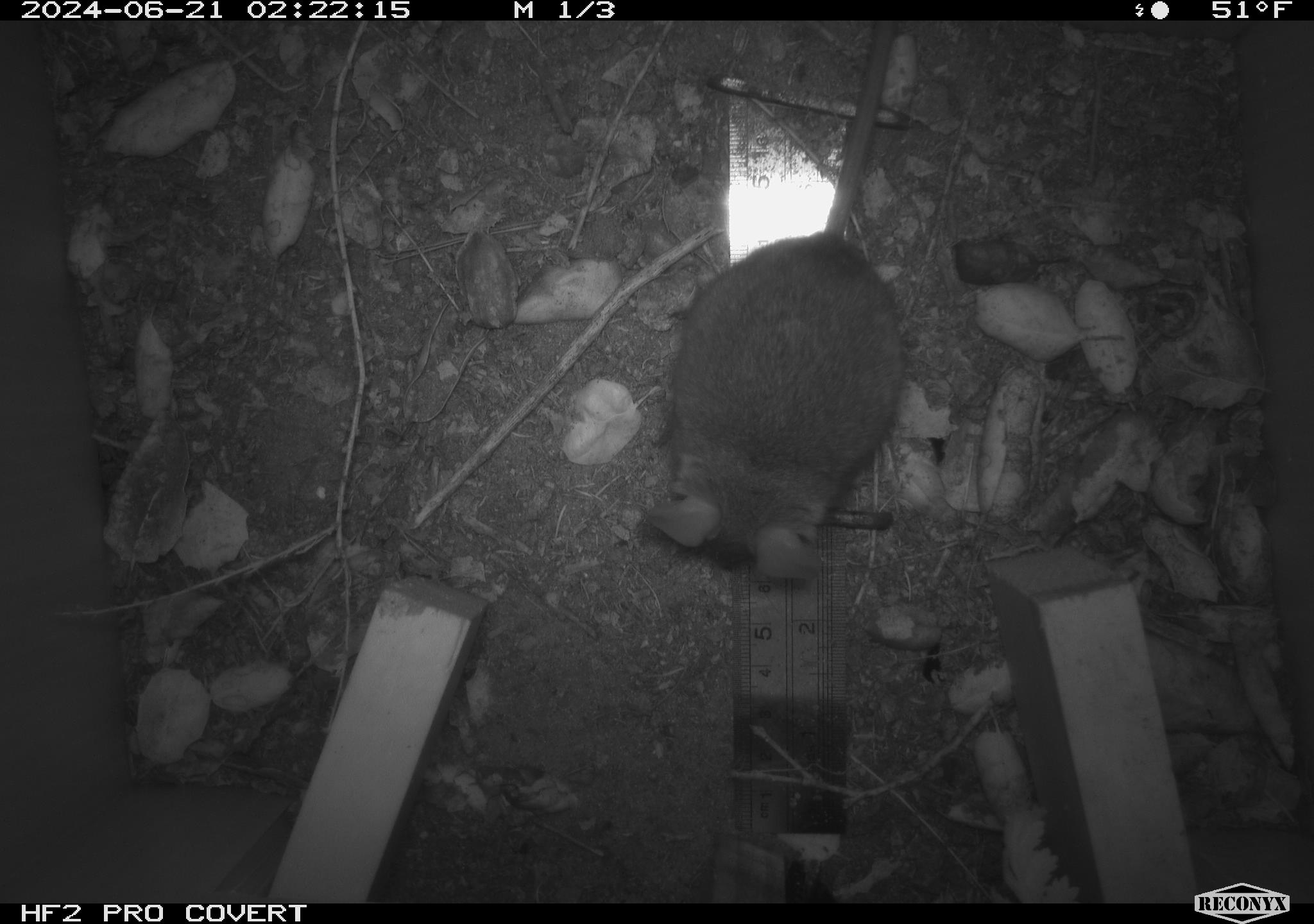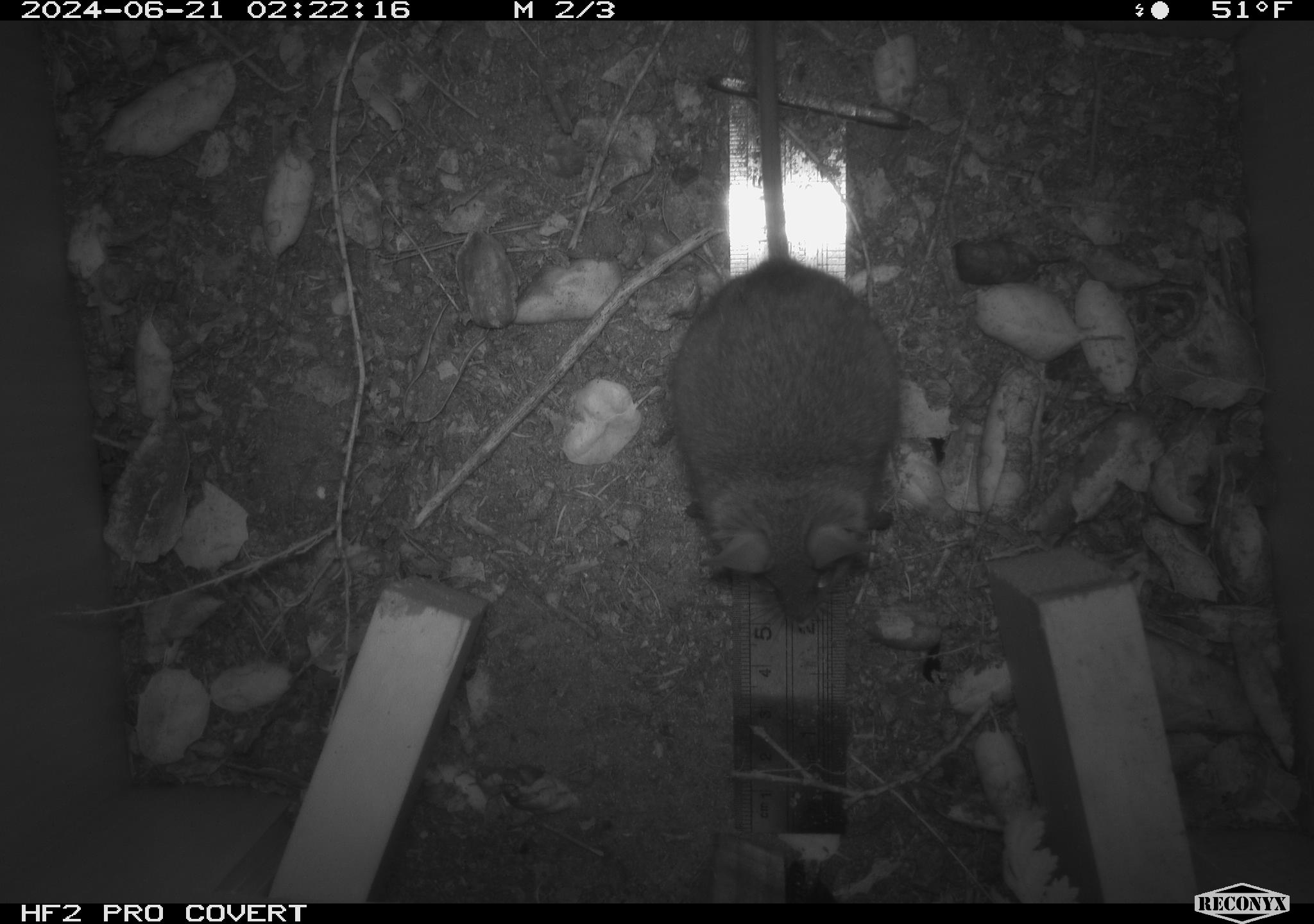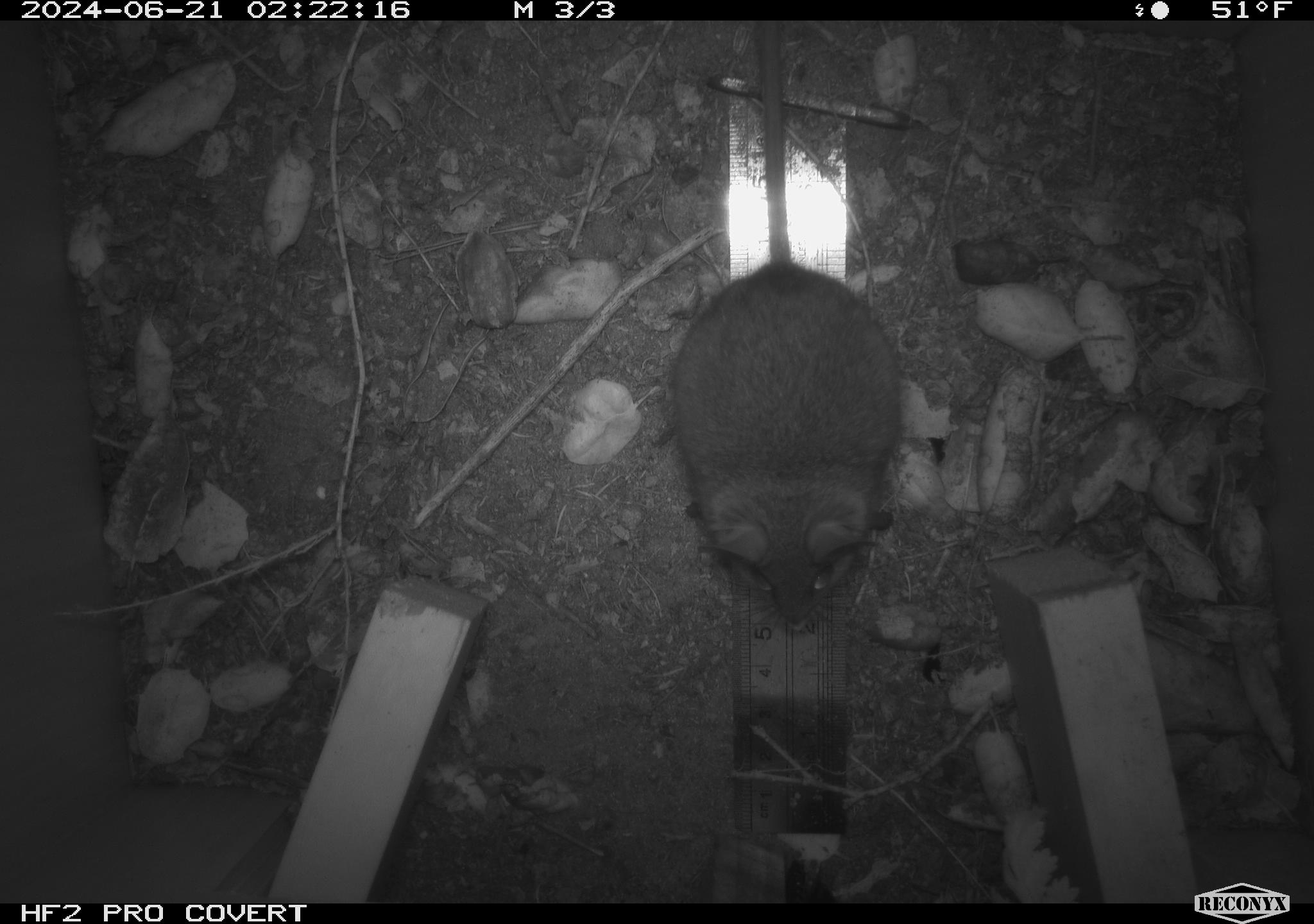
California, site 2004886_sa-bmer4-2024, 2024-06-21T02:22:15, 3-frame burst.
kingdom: Animalia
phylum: Chordata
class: Mammalia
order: Rodentia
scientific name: Rodentia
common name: woodrat or rat or mouse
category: woodrat or rat or mouse species